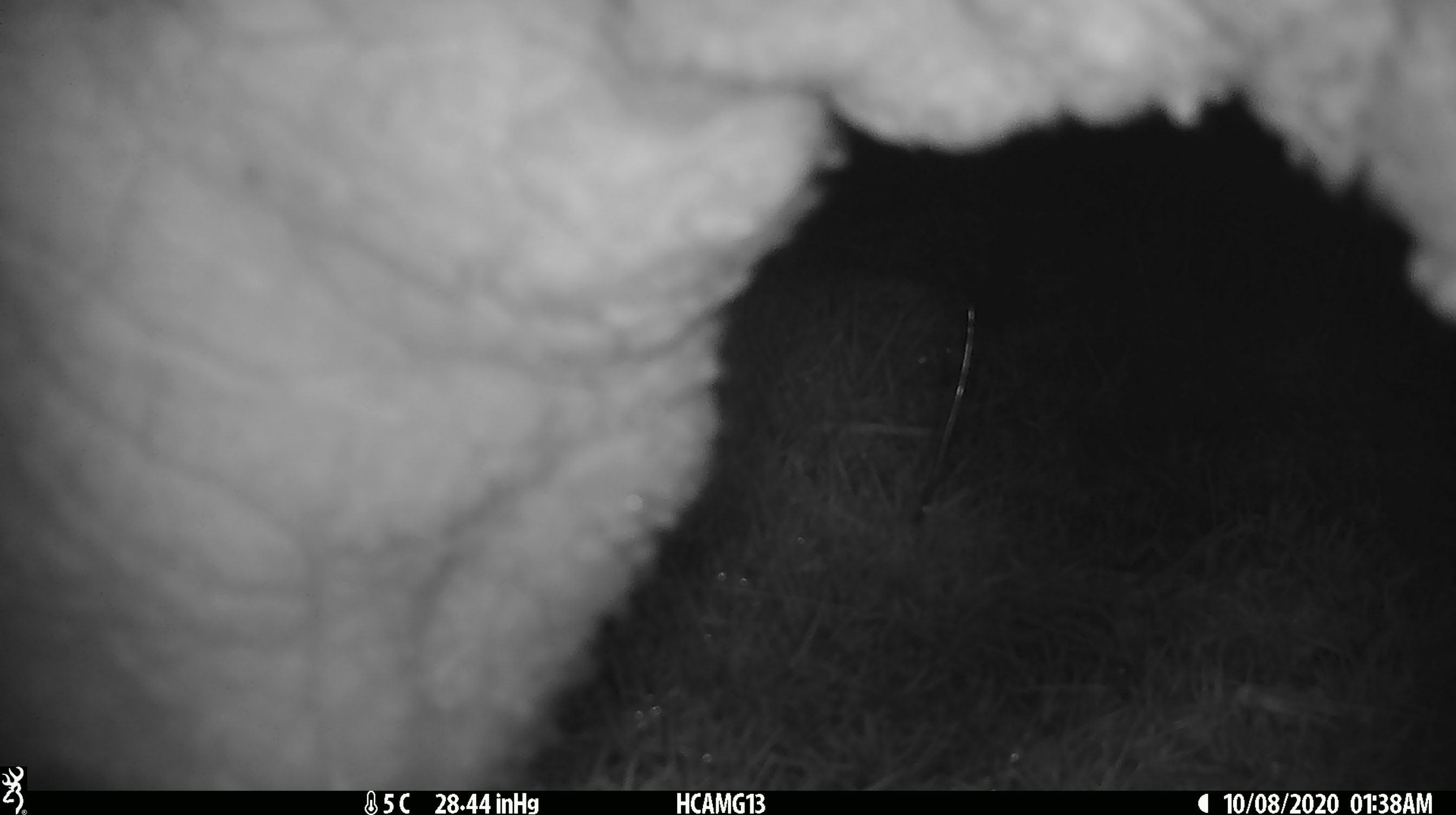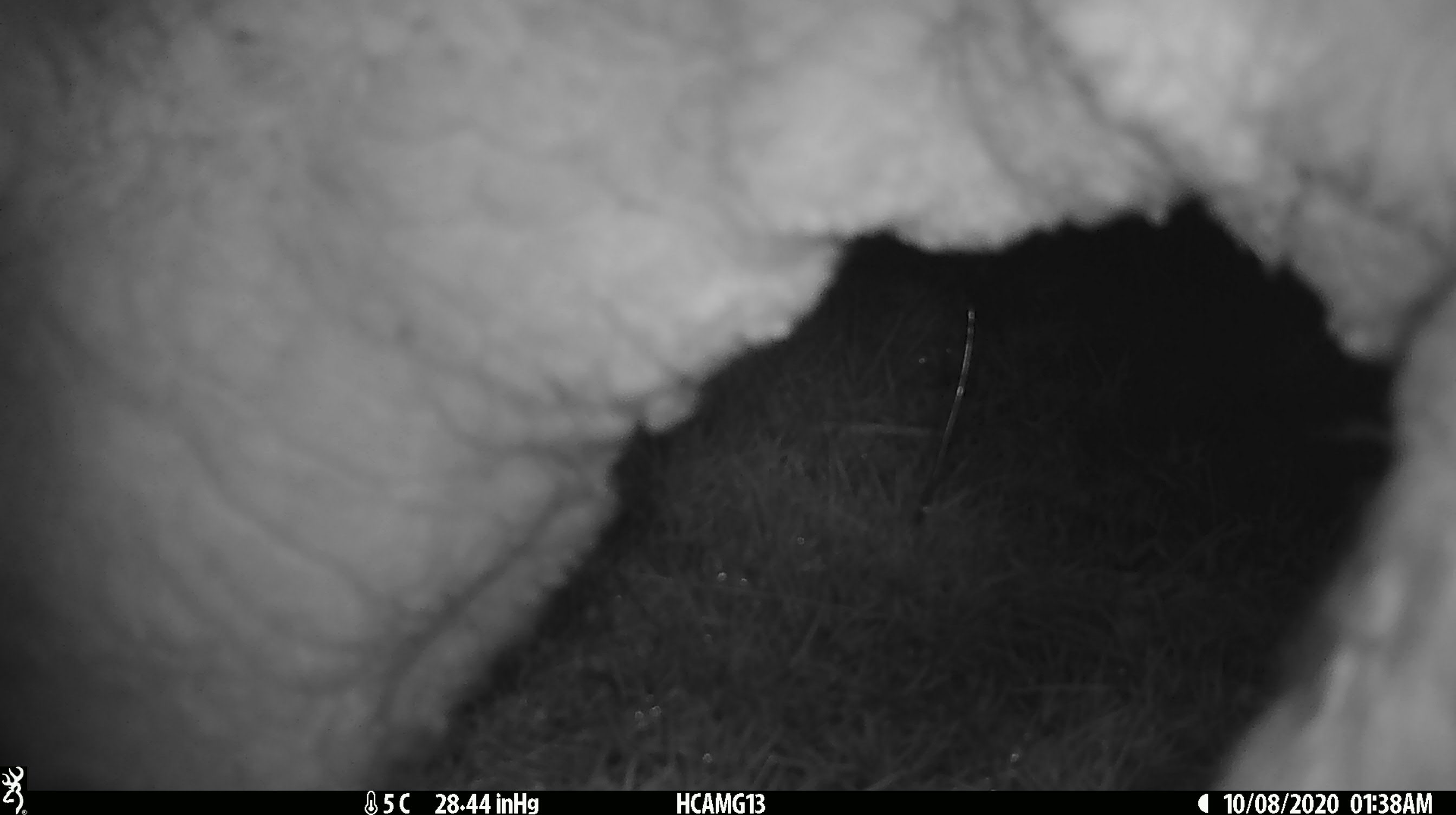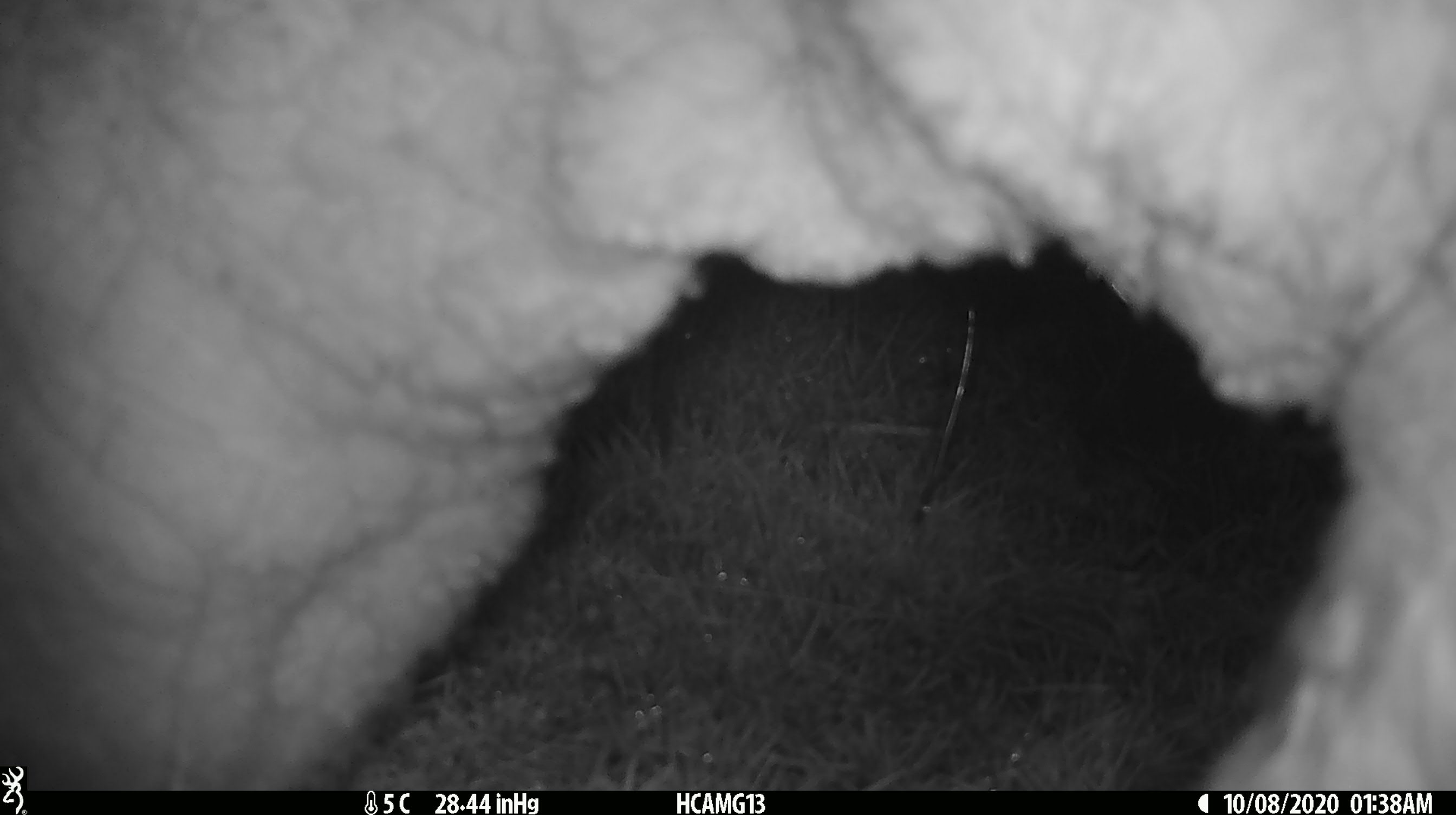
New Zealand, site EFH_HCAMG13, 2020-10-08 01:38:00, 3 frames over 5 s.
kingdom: Animalia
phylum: Chordata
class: Mammalia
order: Artiodactyla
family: Bovidae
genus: Ovis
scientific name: Ovis aries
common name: domestic sheep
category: sheep